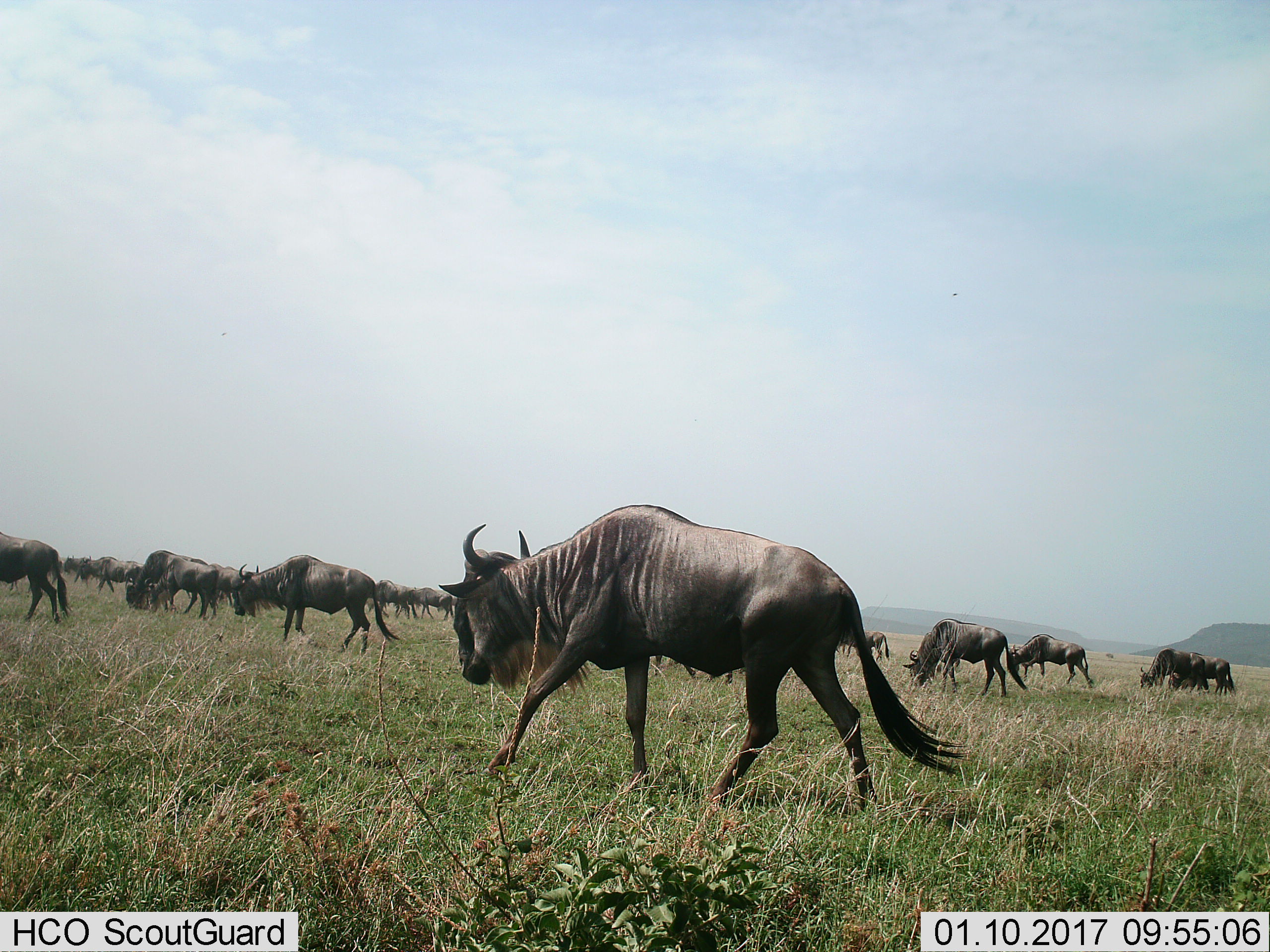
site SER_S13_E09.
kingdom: Animalia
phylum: Chordata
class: Mammalia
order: Artiodactyla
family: Bovidae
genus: Connochaetes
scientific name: Connochaetes taurinus taurinus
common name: blue wildebeest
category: wildebeestblue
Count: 11-50.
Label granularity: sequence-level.